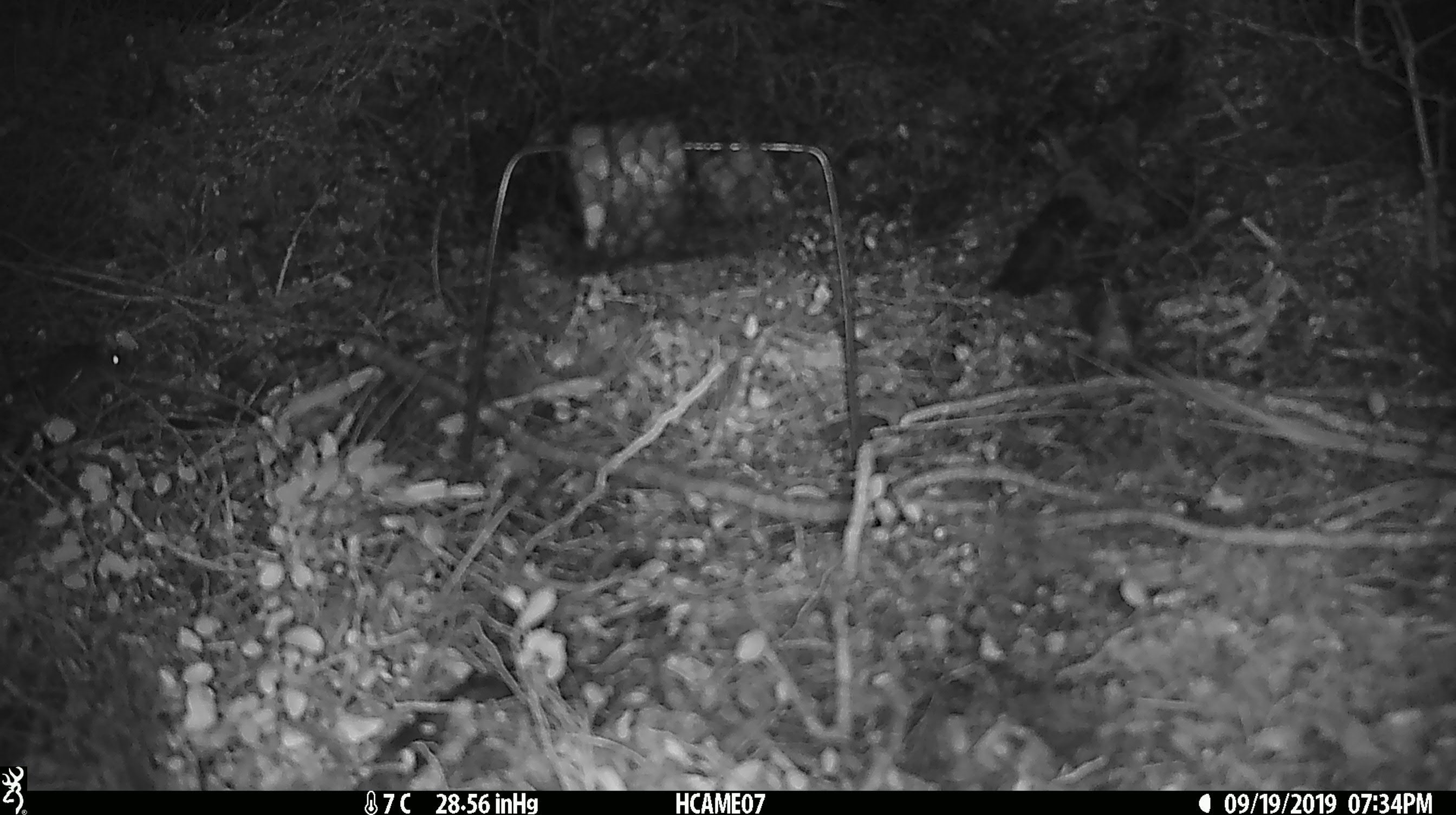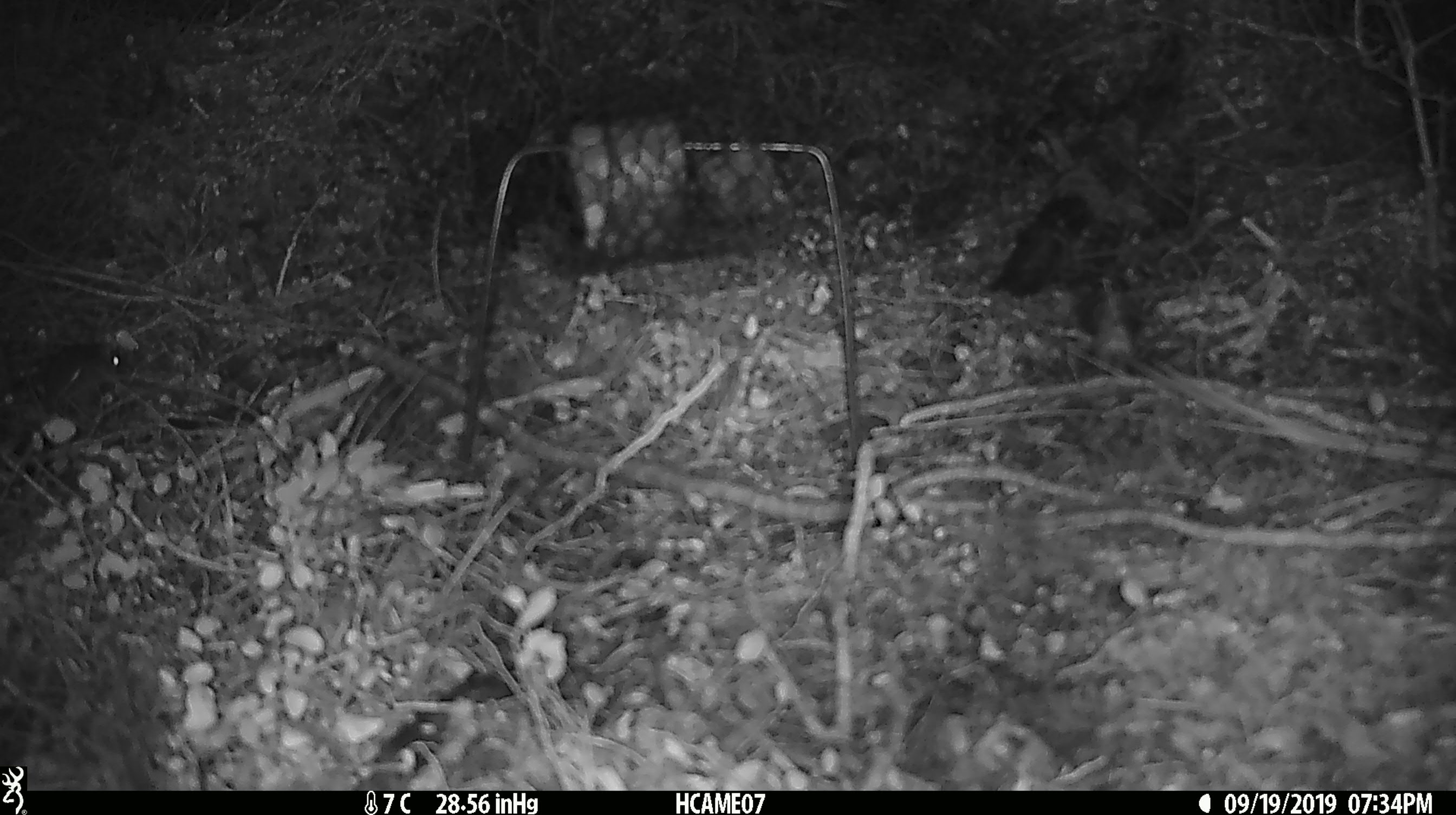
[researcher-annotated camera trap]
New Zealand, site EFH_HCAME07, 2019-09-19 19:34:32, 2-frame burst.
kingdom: Animalia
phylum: Chordata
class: Mammalia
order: Rodentia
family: Muridae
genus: Mus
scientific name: Mus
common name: mouse